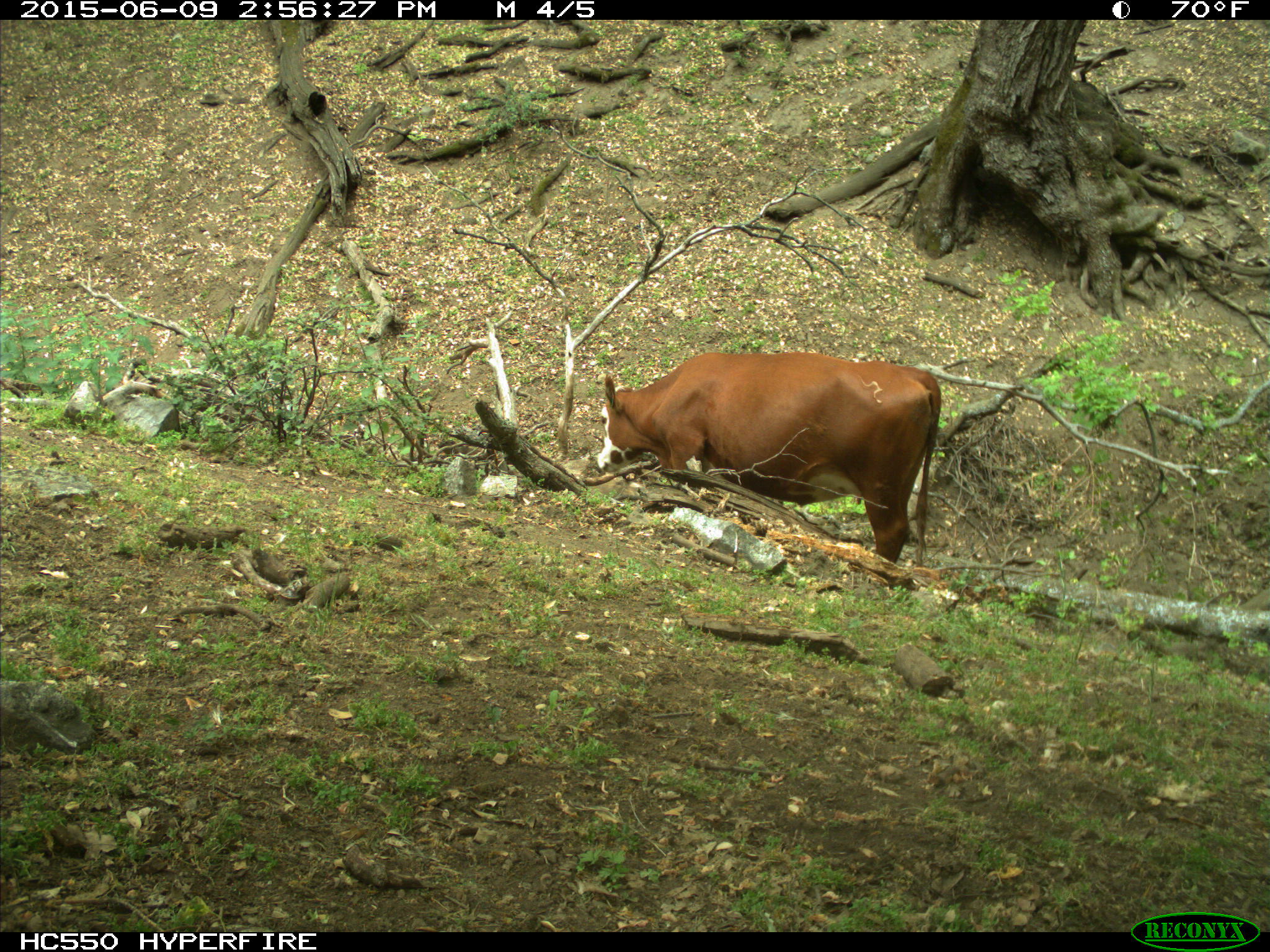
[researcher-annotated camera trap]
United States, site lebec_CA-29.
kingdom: Animalia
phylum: Chordata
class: Mammalia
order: Artiodactyla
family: Bovidae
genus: Bos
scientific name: Bos taurus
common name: domestic cow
Bos taurus (domestic cow).